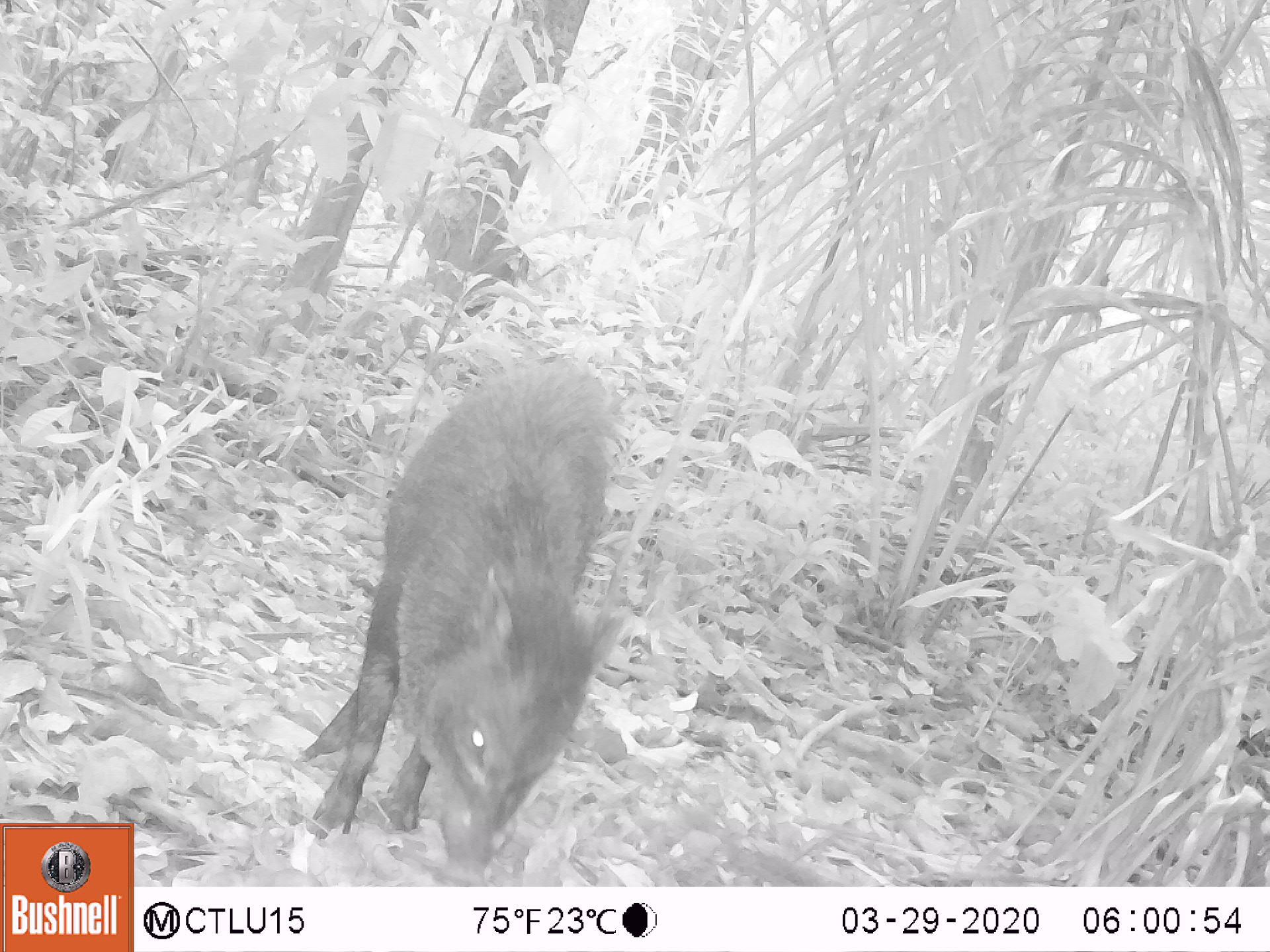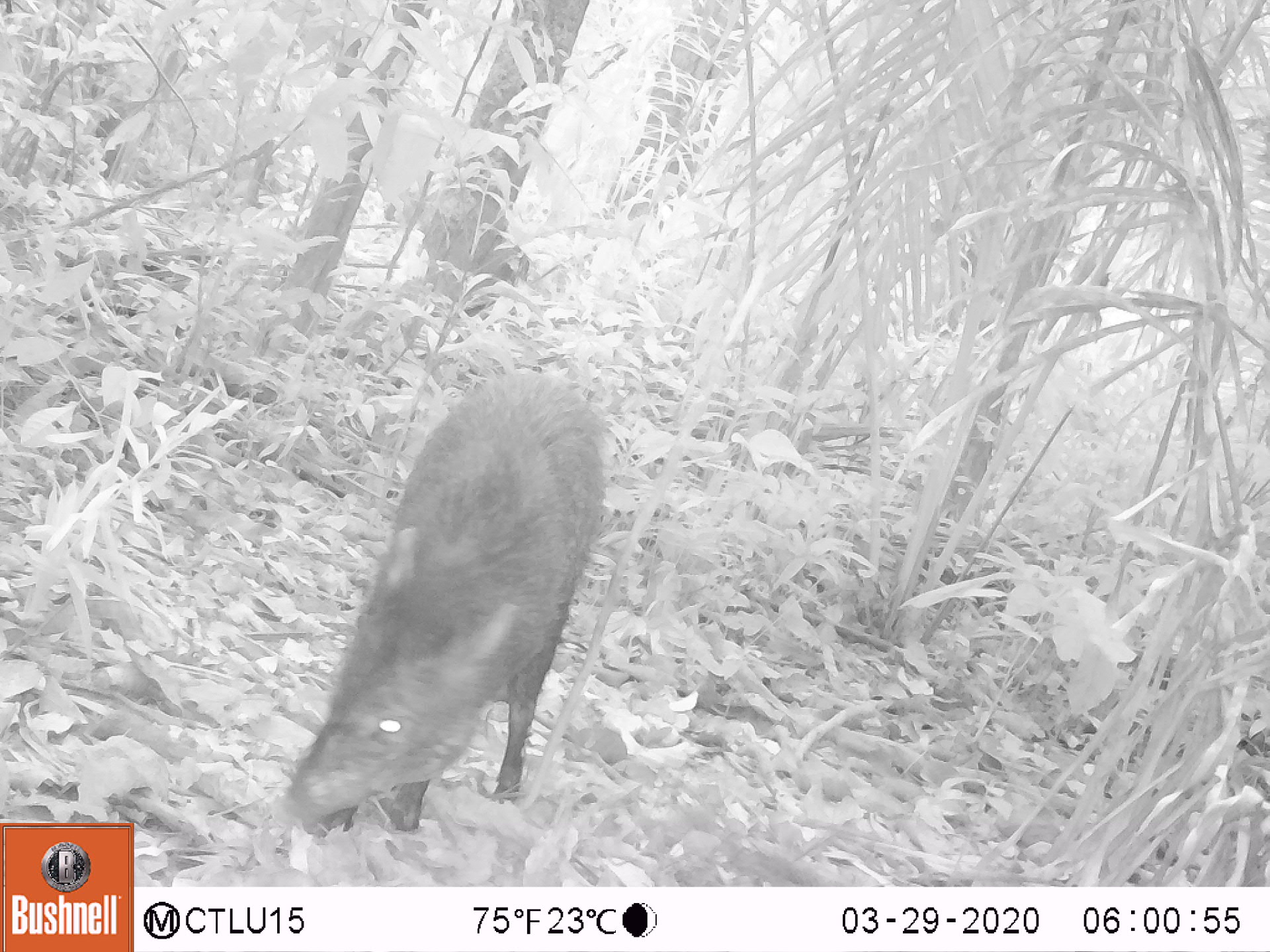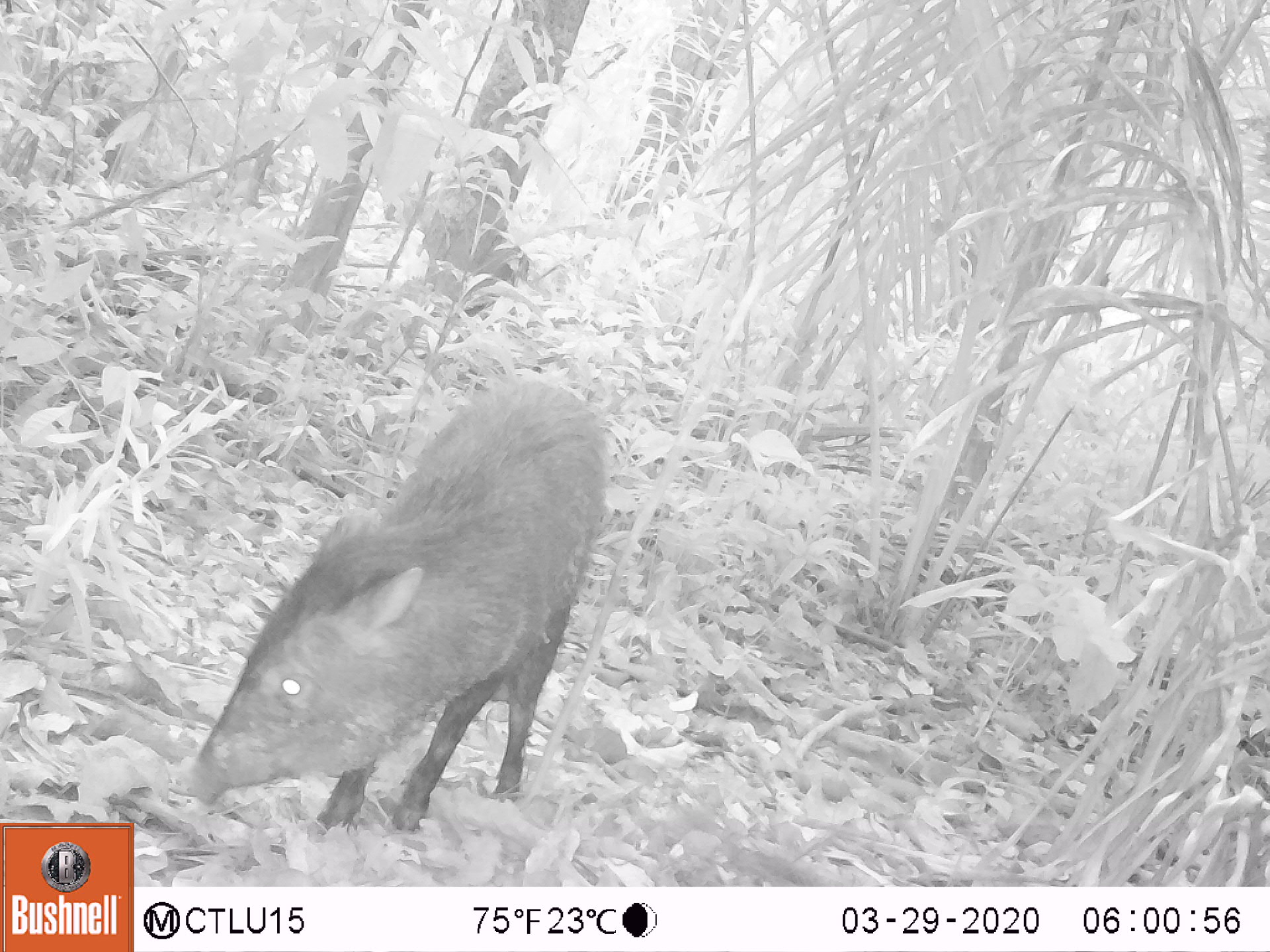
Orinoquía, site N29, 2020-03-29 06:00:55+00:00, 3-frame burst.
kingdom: Animalia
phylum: Chordata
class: Mammalia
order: Artiodactyla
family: Tayassuidae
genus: Pecari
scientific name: Pecari tajacu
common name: collared peccary